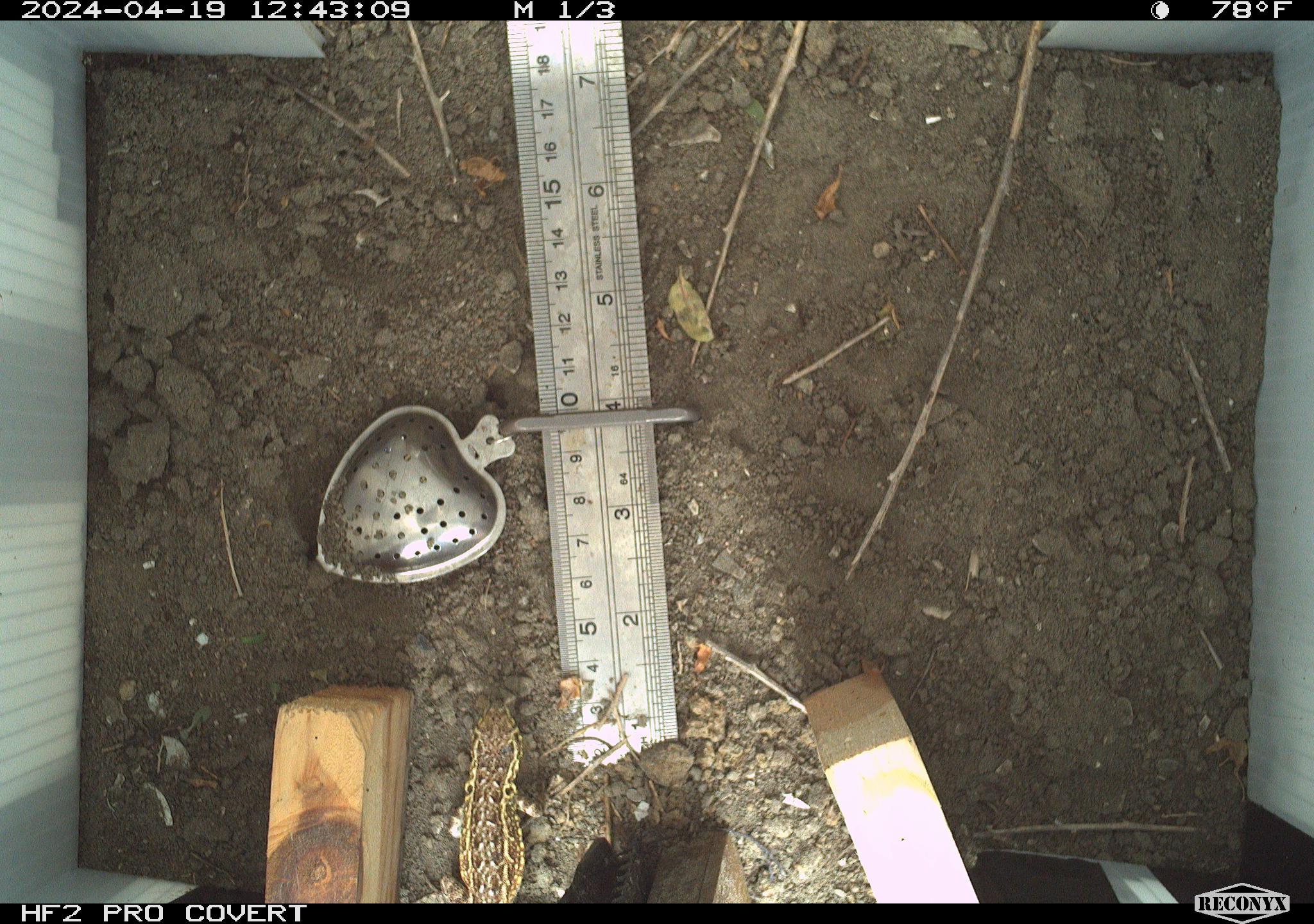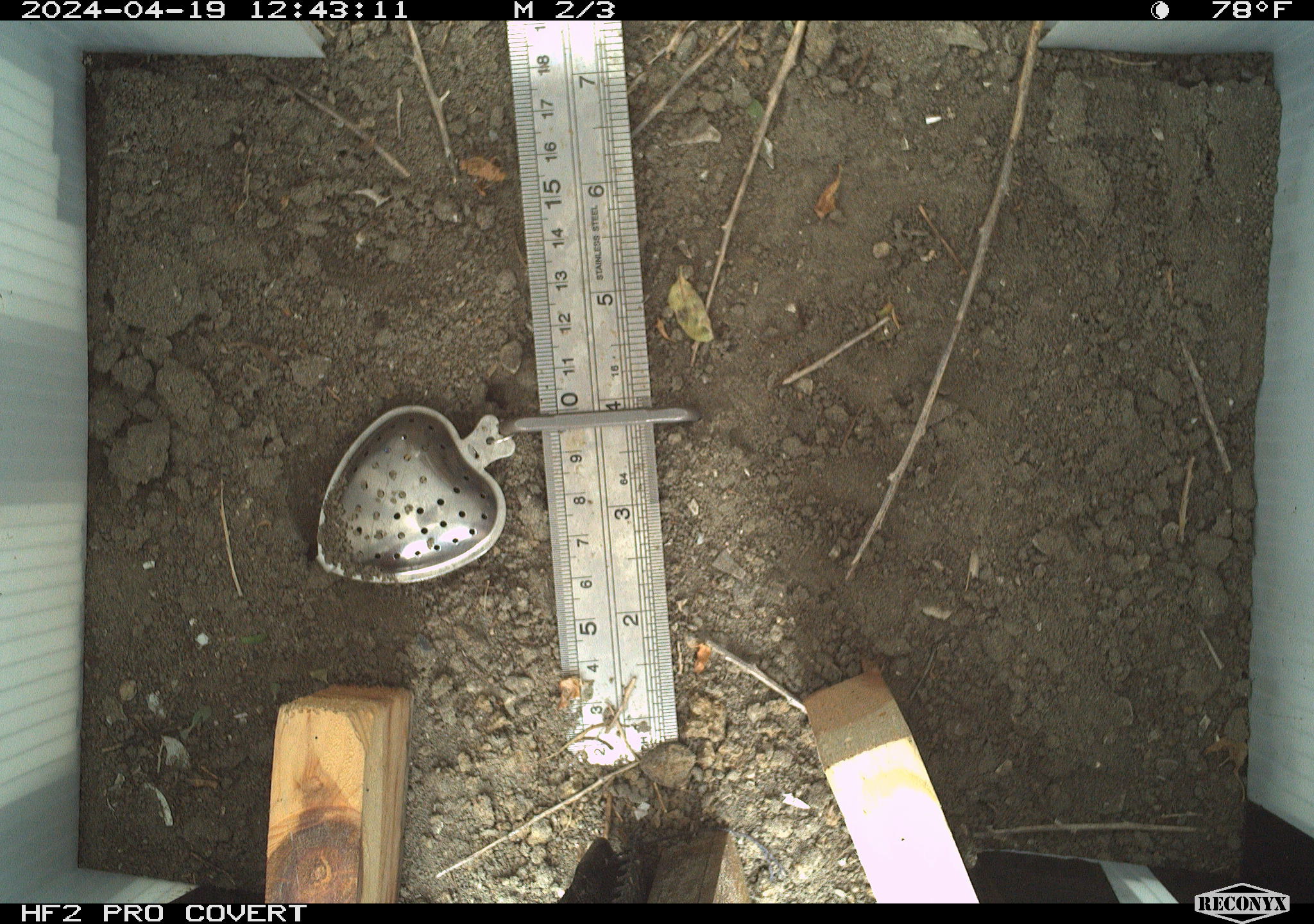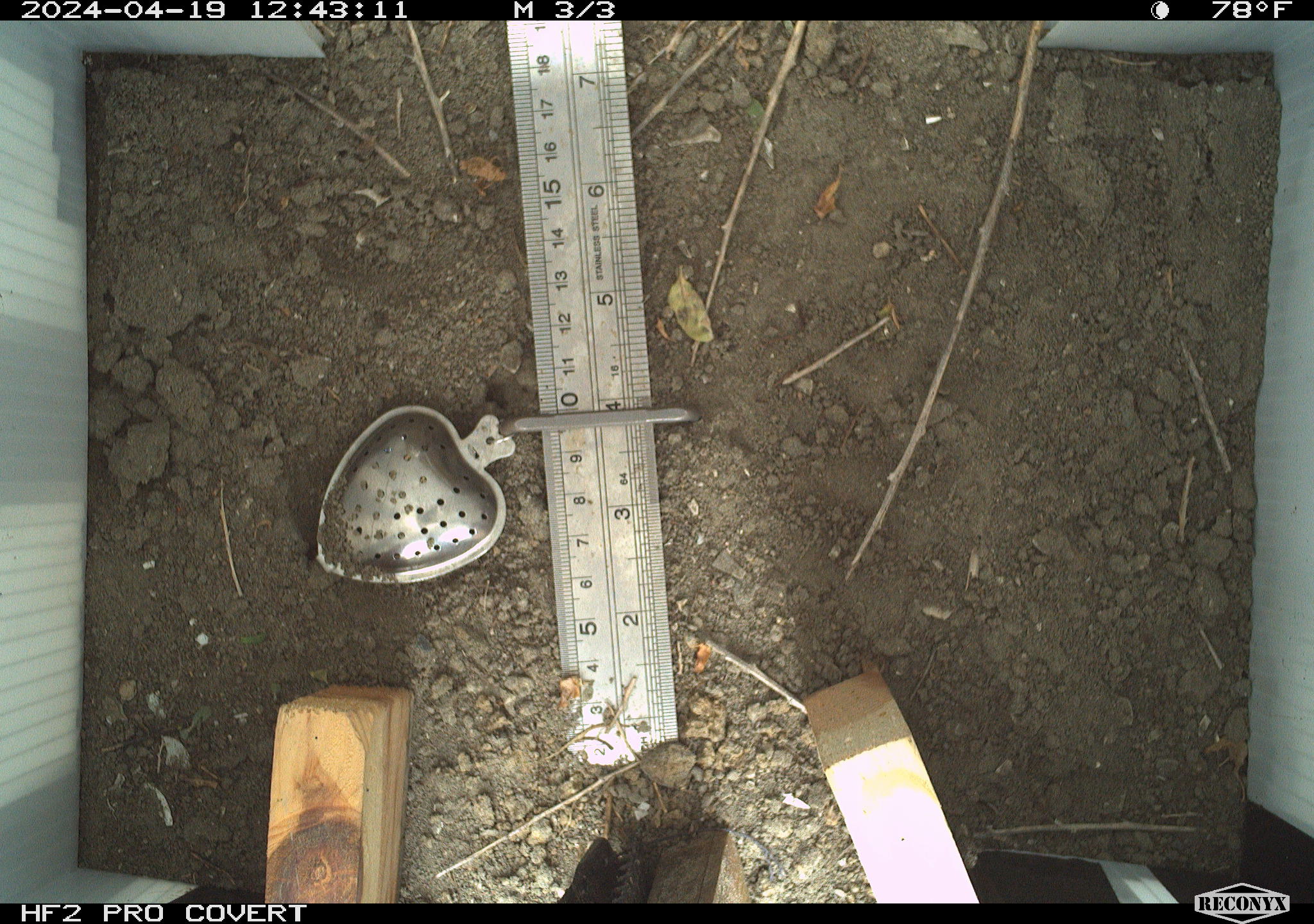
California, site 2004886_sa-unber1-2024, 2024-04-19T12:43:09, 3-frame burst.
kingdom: Animalia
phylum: Chordata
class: Reptilia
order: Squamata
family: Phrynosomatidae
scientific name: Phrynosomatidae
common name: phrynosomatid lizards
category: phrynosomatidae family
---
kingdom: Animalia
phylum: Arthropoda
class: Insecta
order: Hymenoptera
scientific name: Hymenoptera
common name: ants, bees, wasps, and sawflies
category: hymenoptera order